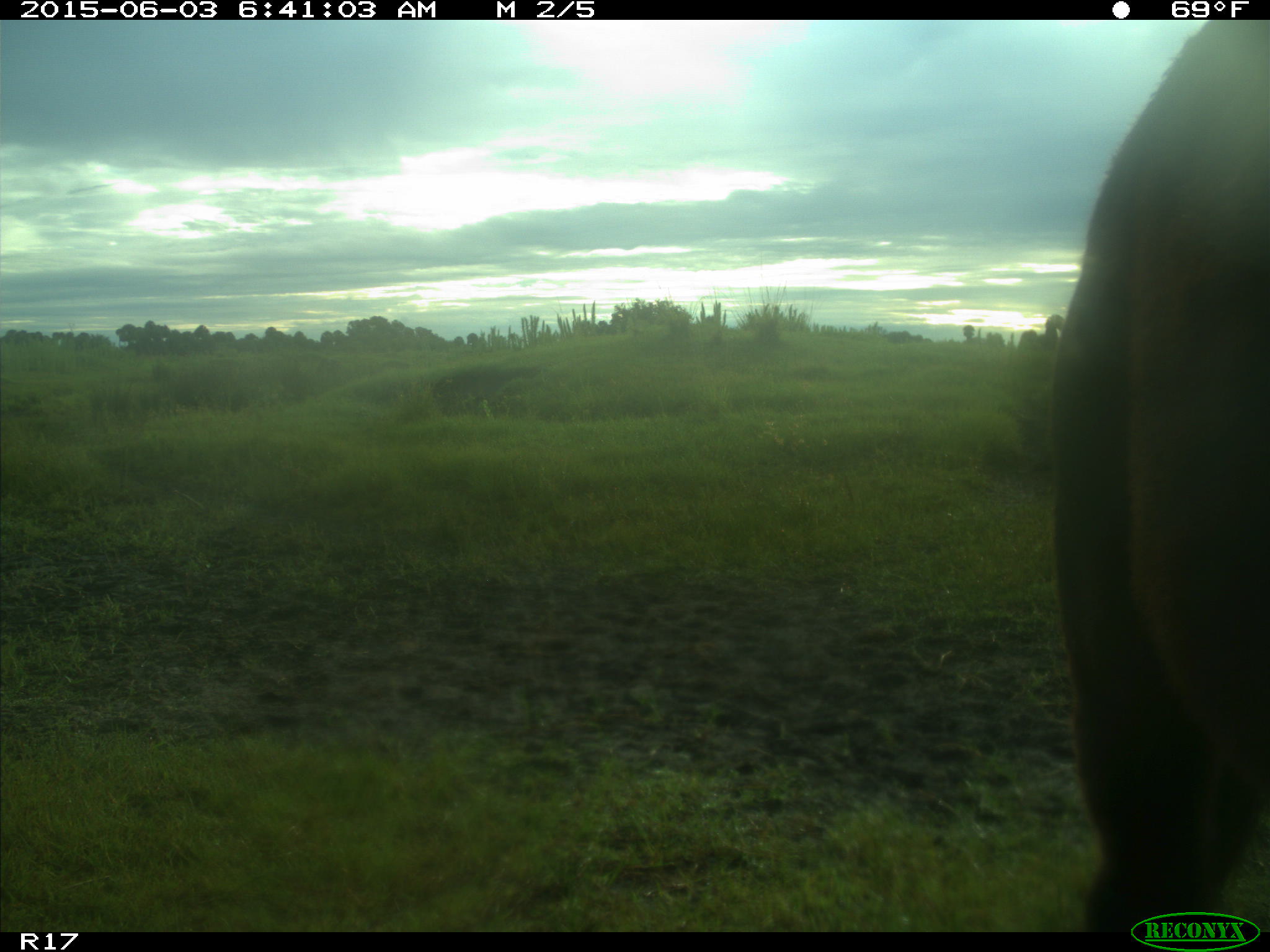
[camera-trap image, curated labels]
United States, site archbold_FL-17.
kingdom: Animalia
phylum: Chordata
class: Mammalia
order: Artiodactyla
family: Bovidae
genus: Bos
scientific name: Bos taurus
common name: domestic cow